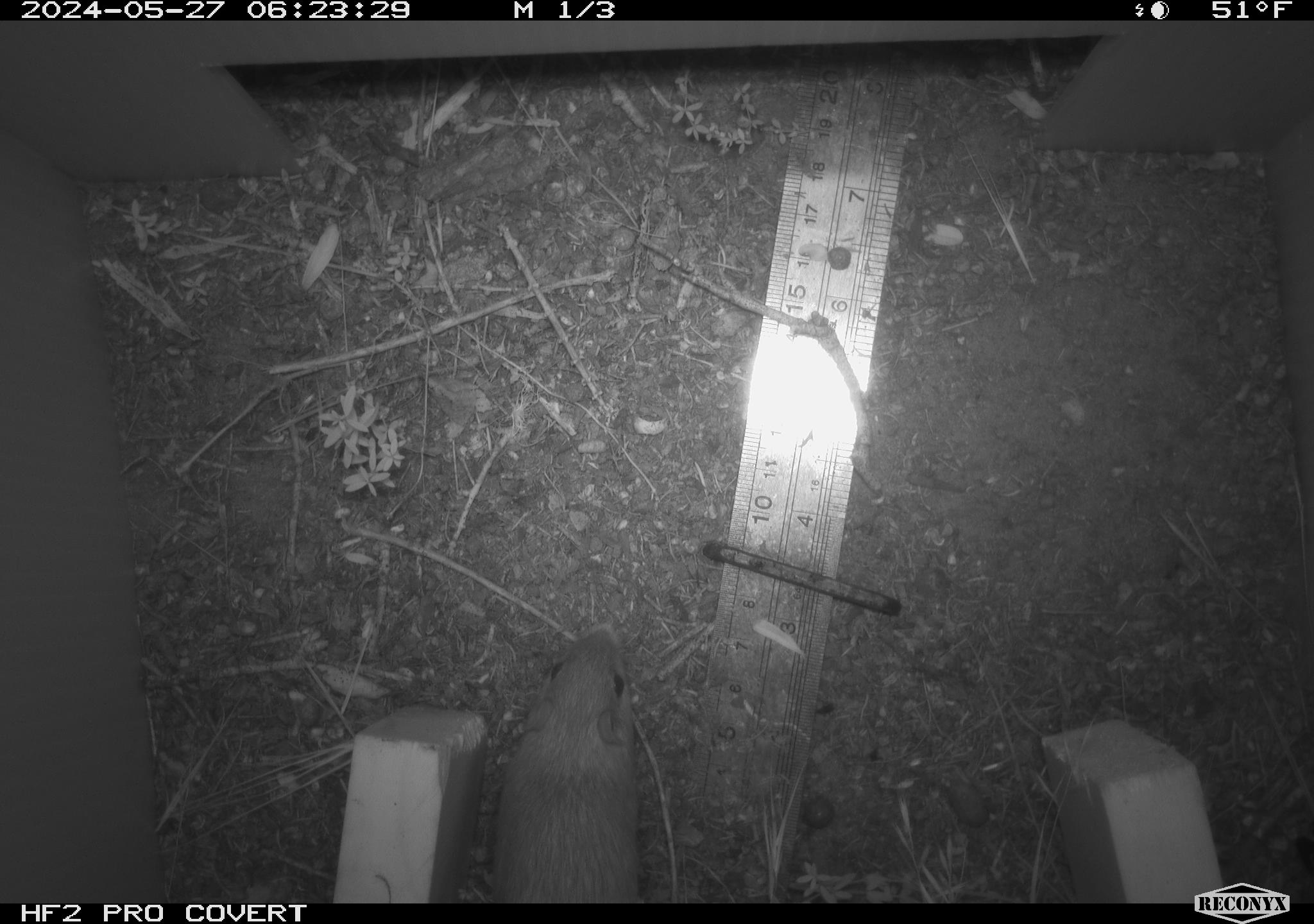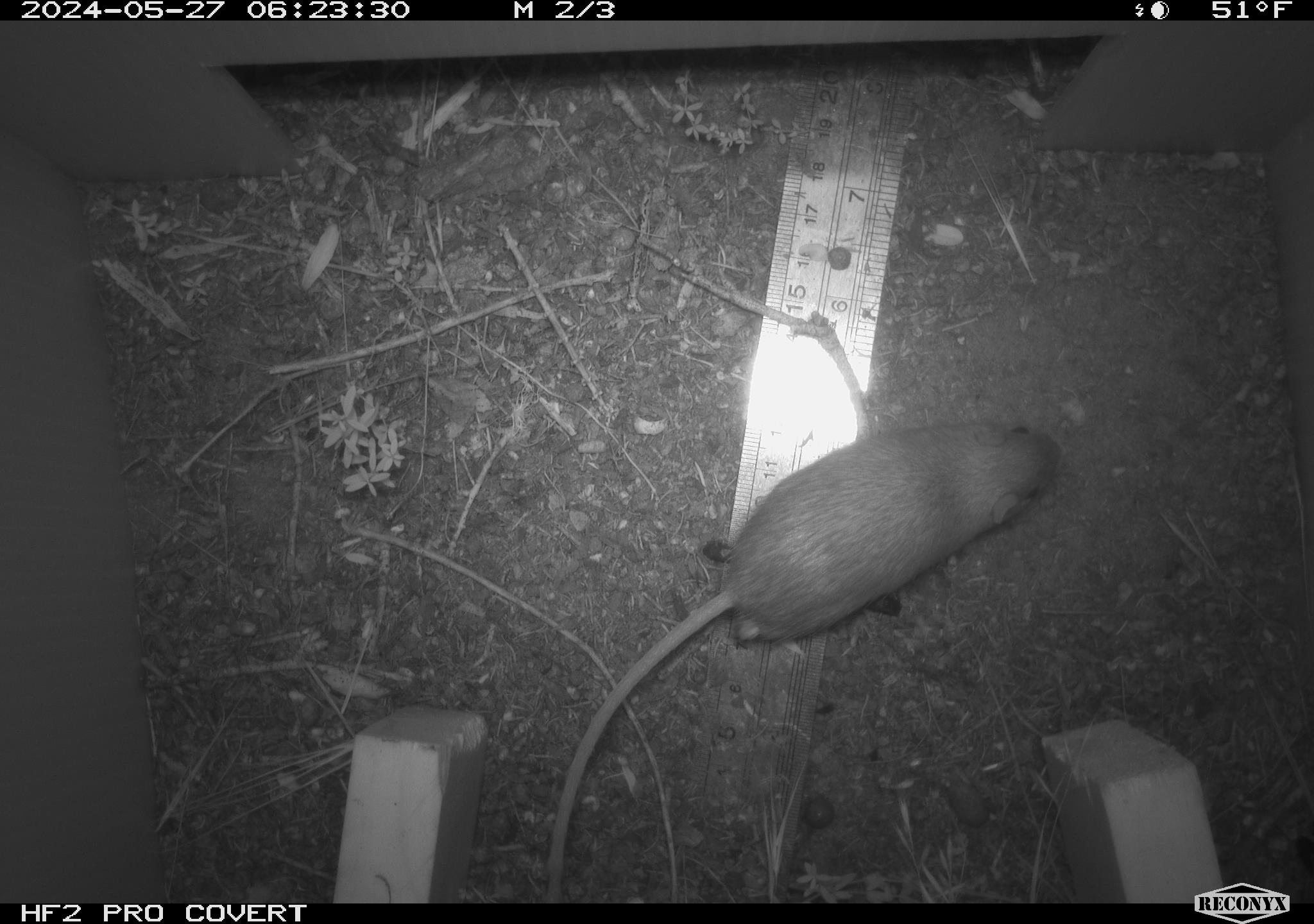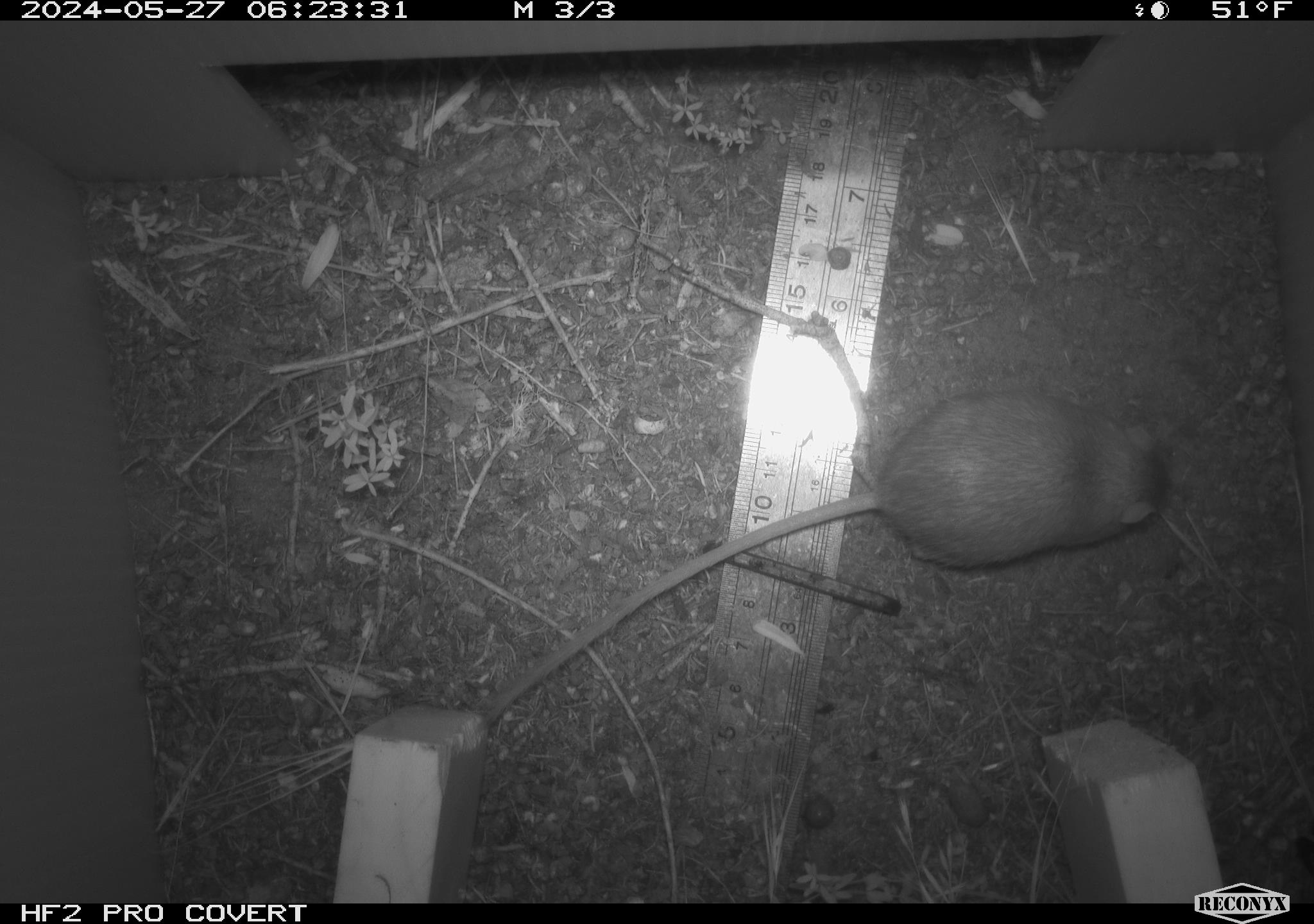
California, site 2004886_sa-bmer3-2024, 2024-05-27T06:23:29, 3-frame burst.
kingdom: Animalia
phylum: Chordata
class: Mammalia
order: Rodentia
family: Heteromyidae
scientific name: Heteromyidae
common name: kangaroo rats and pocket mice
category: heteromyidae family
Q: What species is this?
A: Heteromyidae family (kangaroo rats and pocket mice) (Heteromyidae).